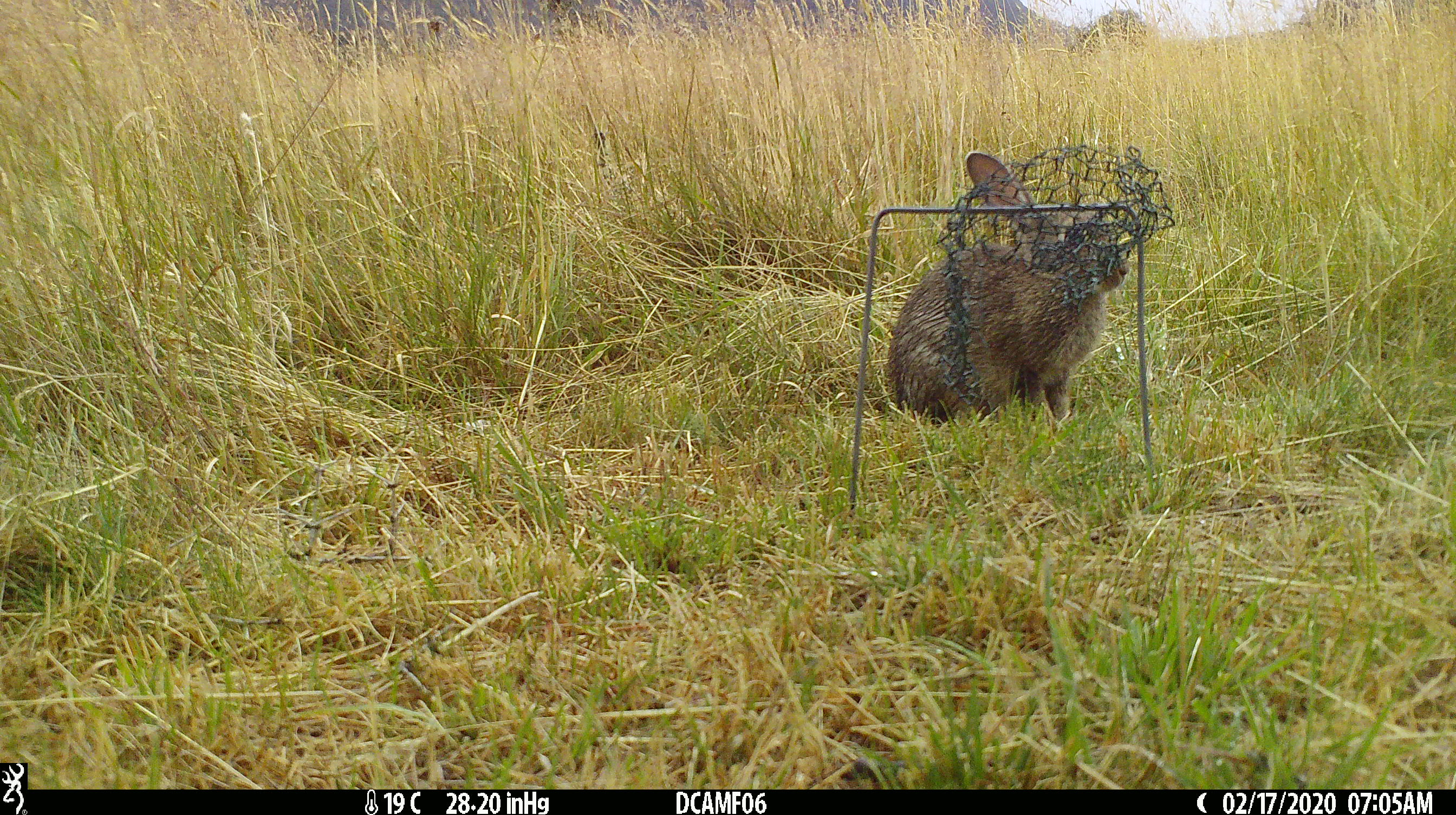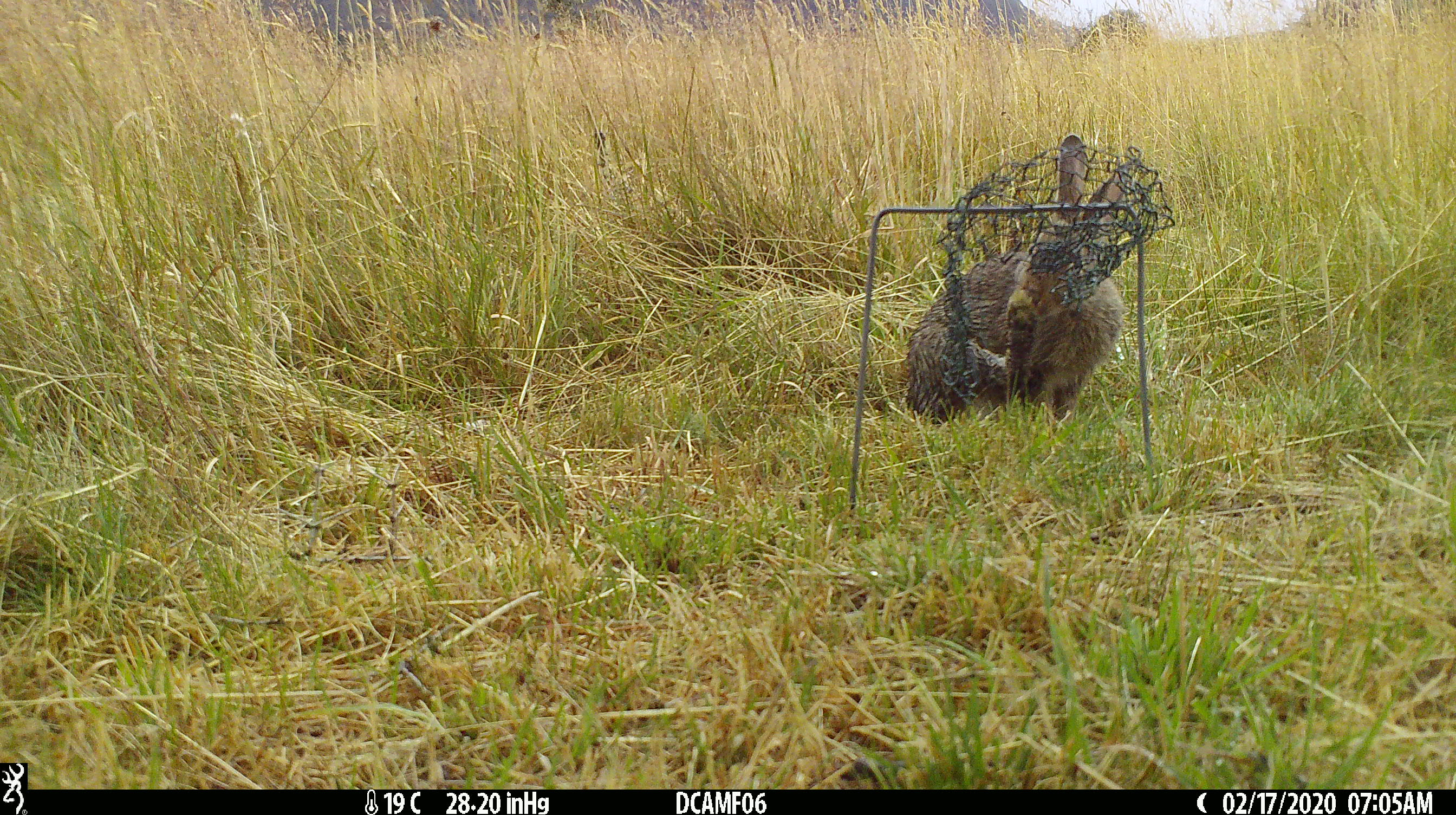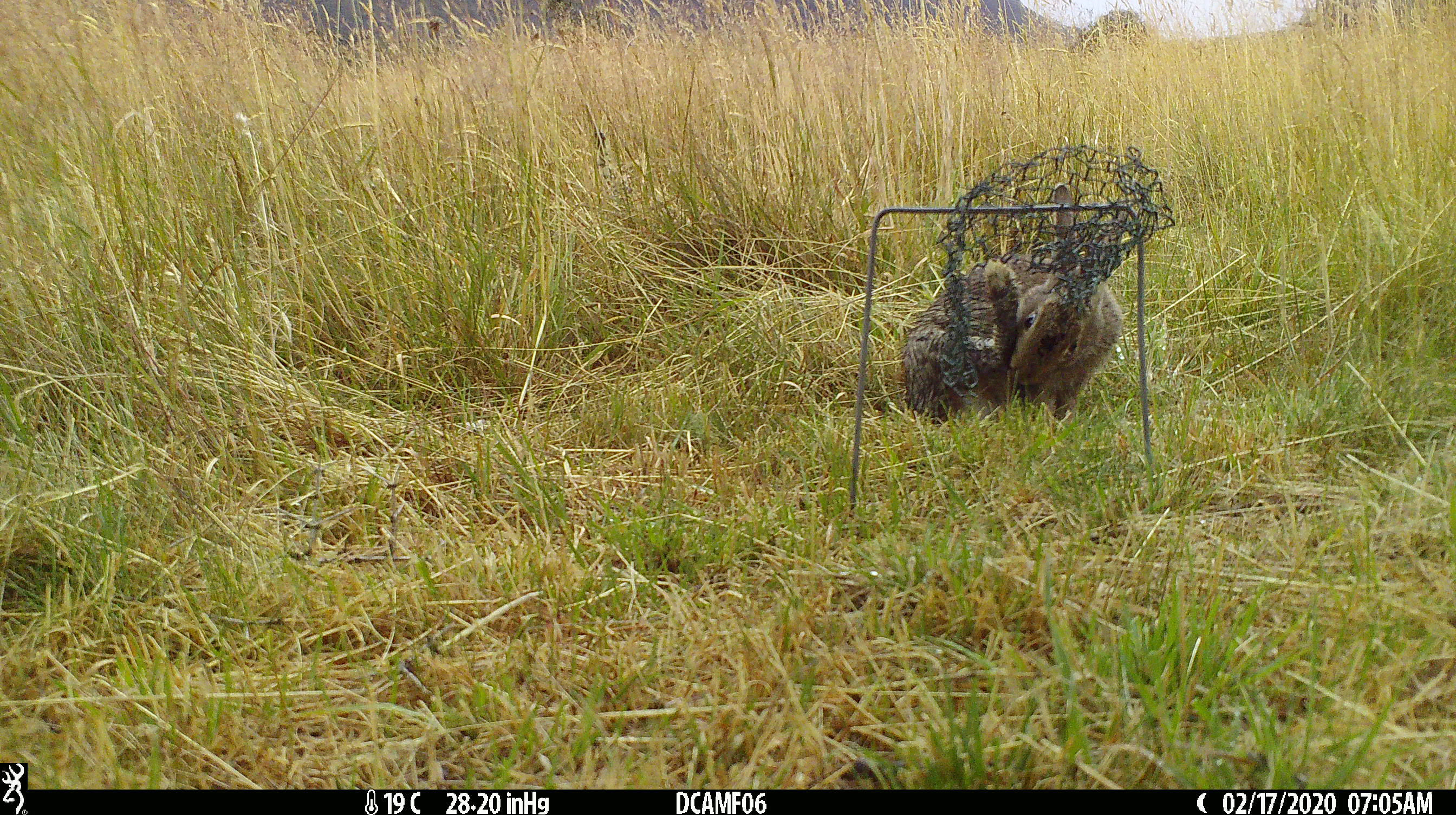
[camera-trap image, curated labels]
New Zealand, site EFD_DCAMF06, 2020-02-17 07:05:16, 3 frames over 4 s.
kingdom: Animalia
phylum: Chordata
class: Mammalia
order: Lagomorpha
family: Leporidae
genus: Oryctolagus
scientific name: Oryctolagus cuniculus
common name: european rabbit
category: rabbit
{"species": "rabbit (european rabbit) (Oryctolagus cuniculus)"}